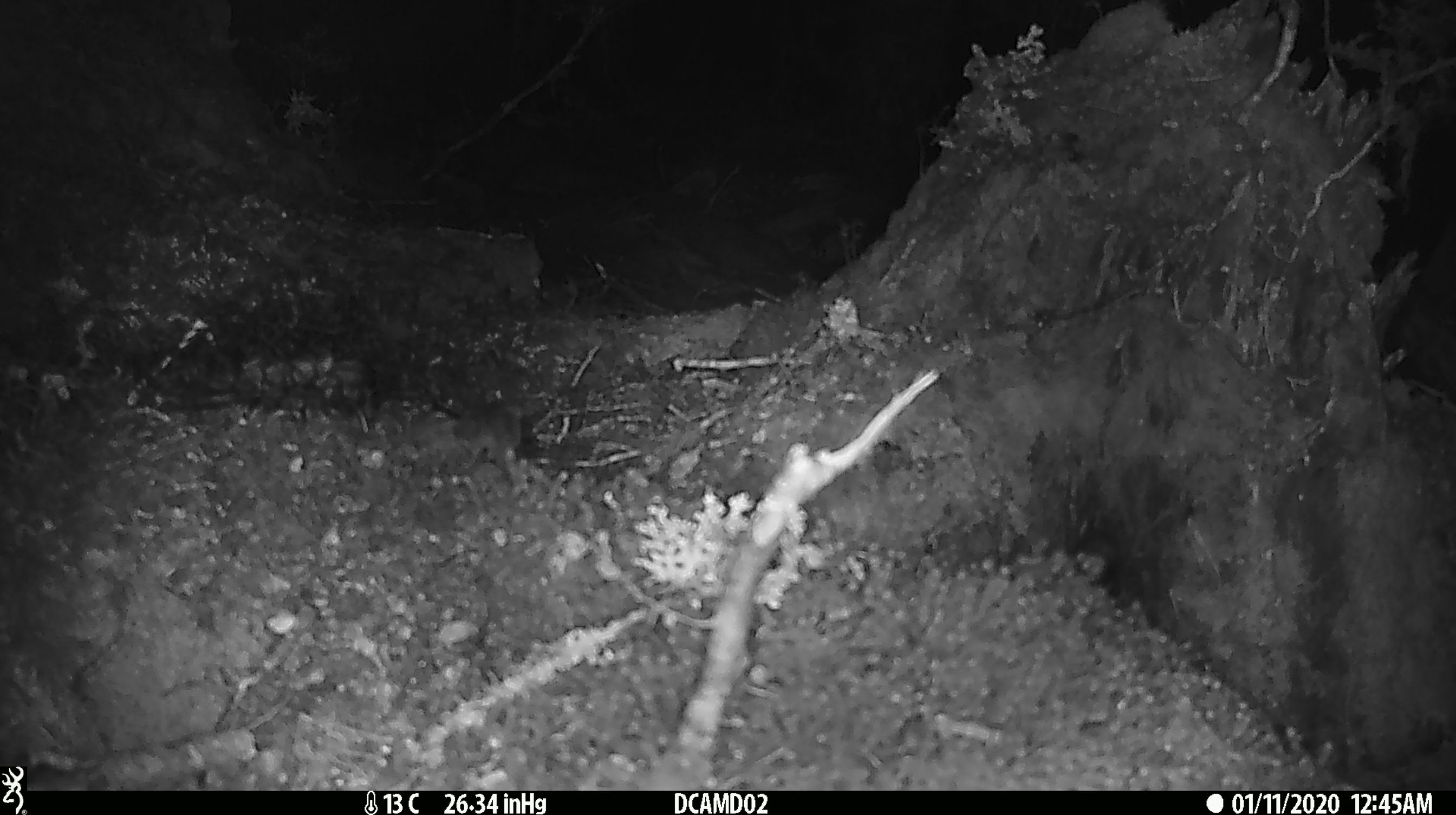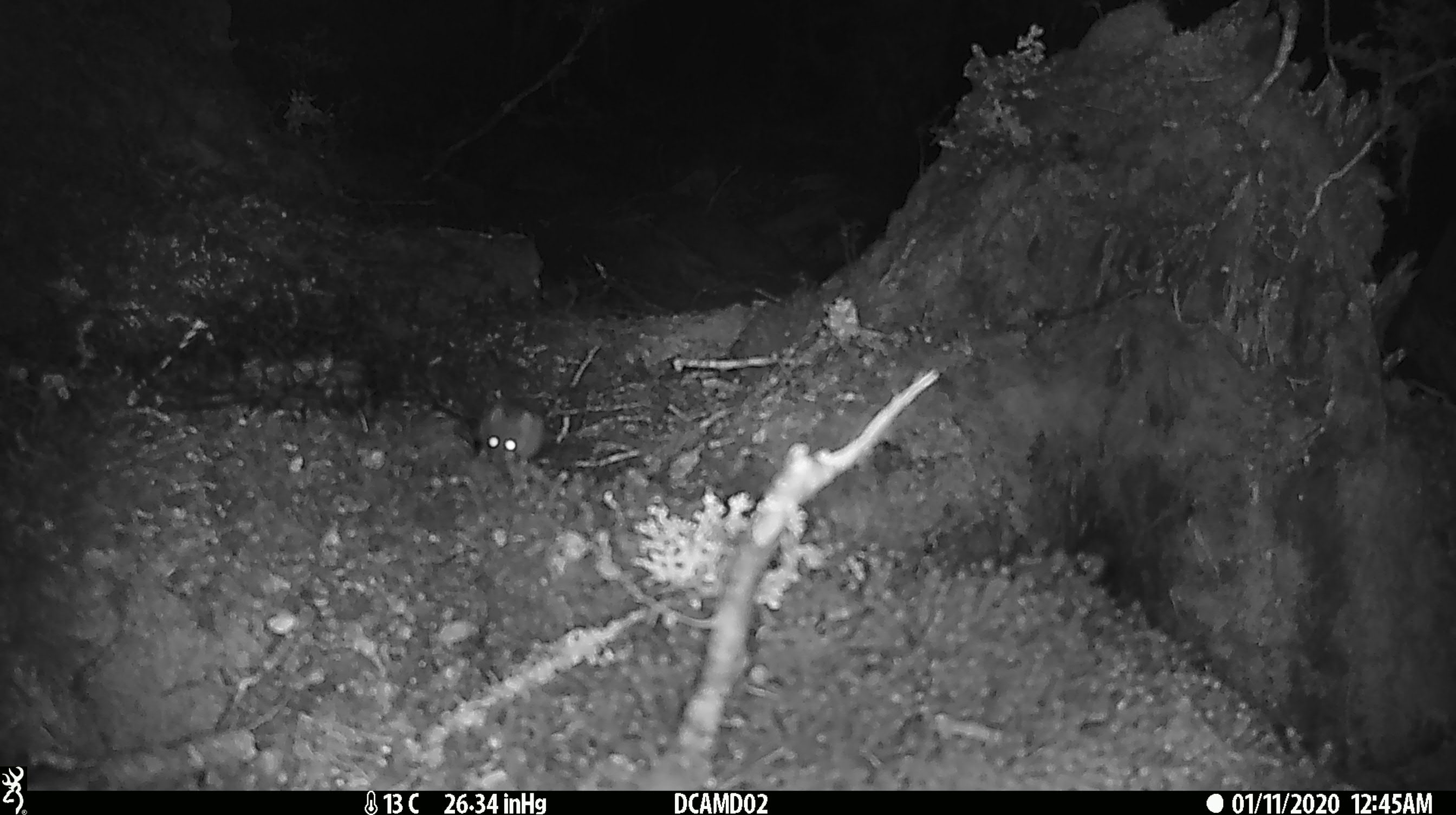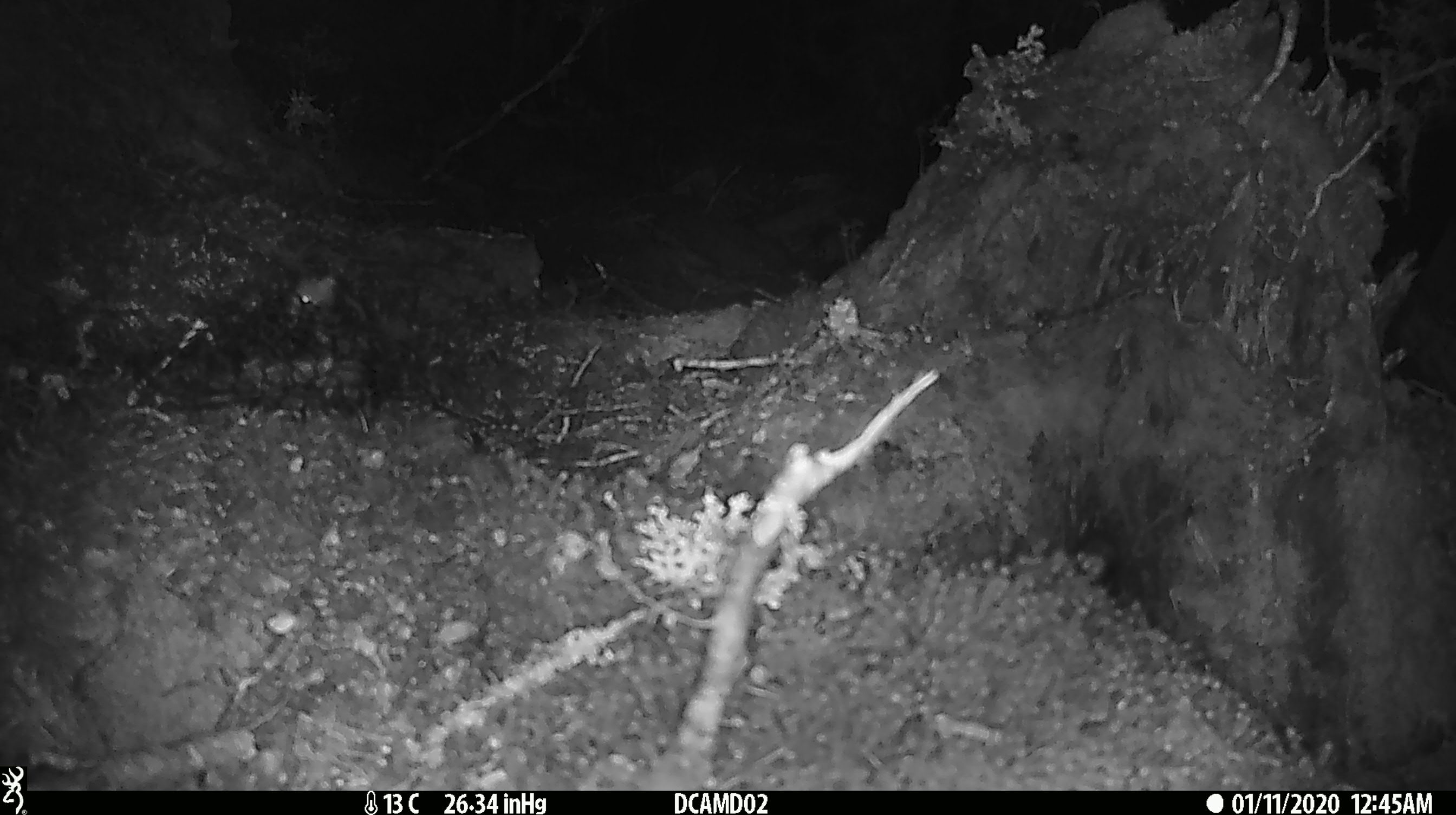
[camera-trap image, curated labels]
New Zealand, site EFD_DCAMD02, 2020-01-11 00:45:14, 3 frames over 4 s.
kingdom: Animalia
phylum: Chordata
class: Mammalia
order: Rodentia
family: Muridae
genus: Mus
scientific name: Mus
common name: mouse